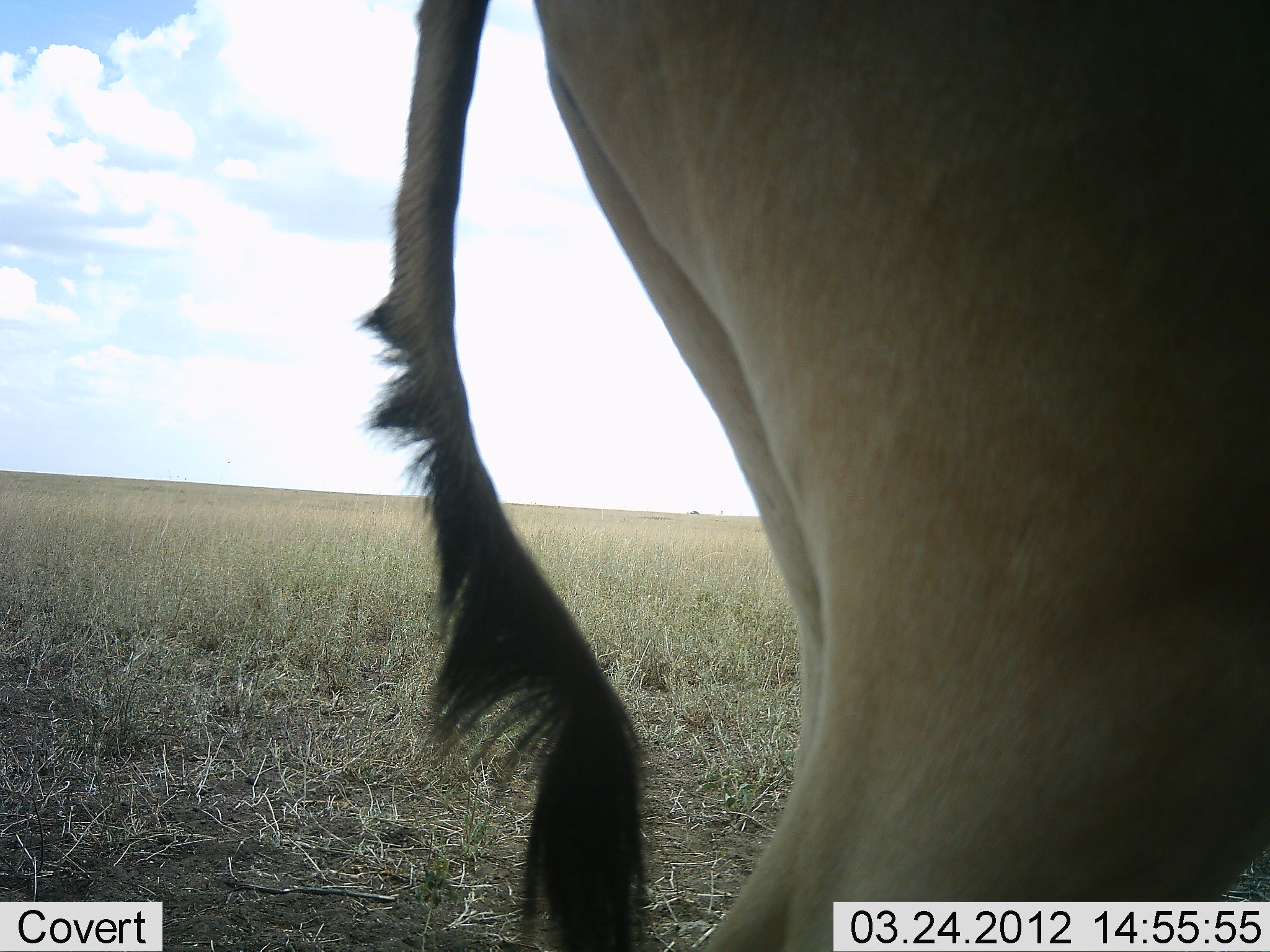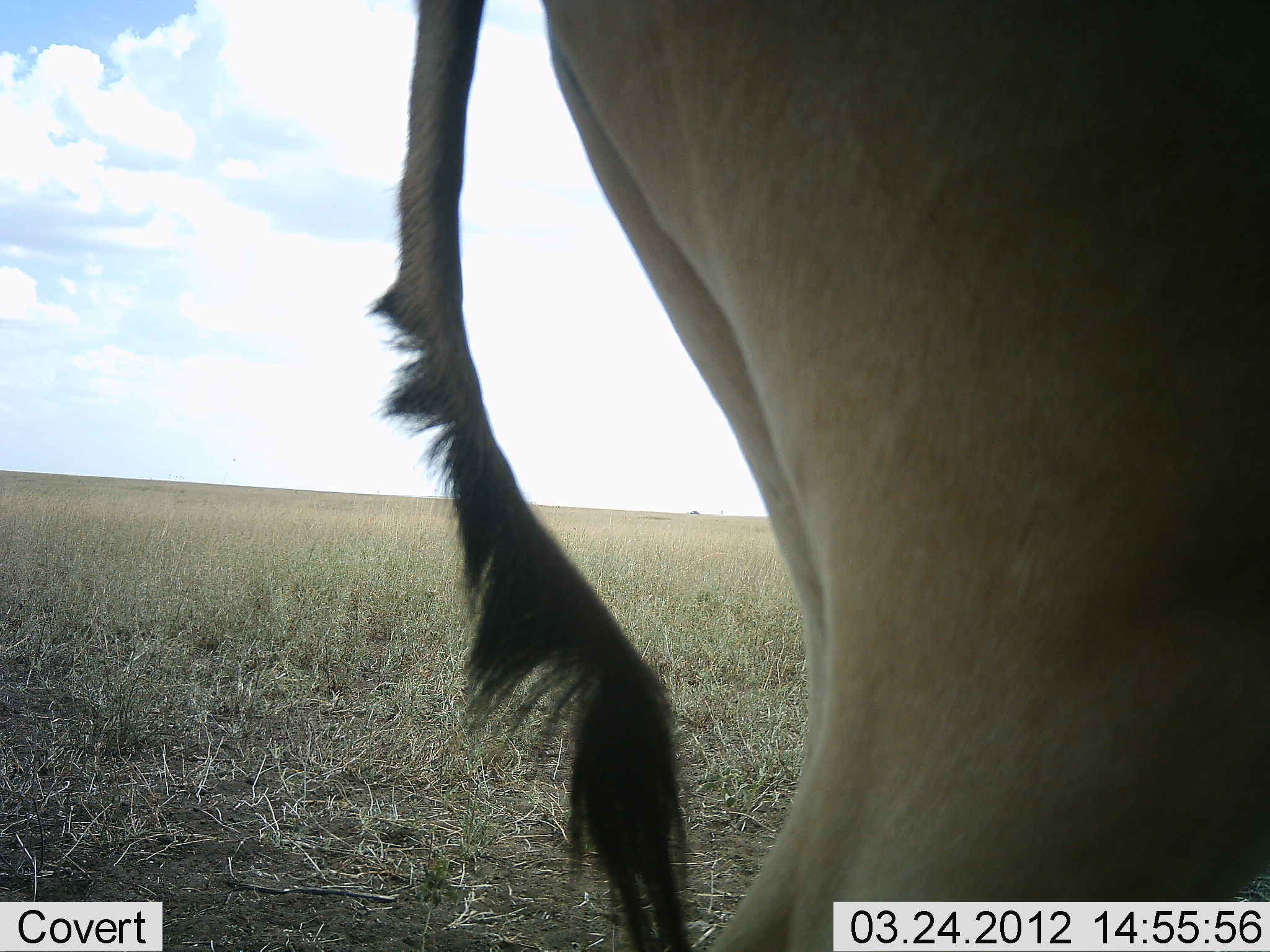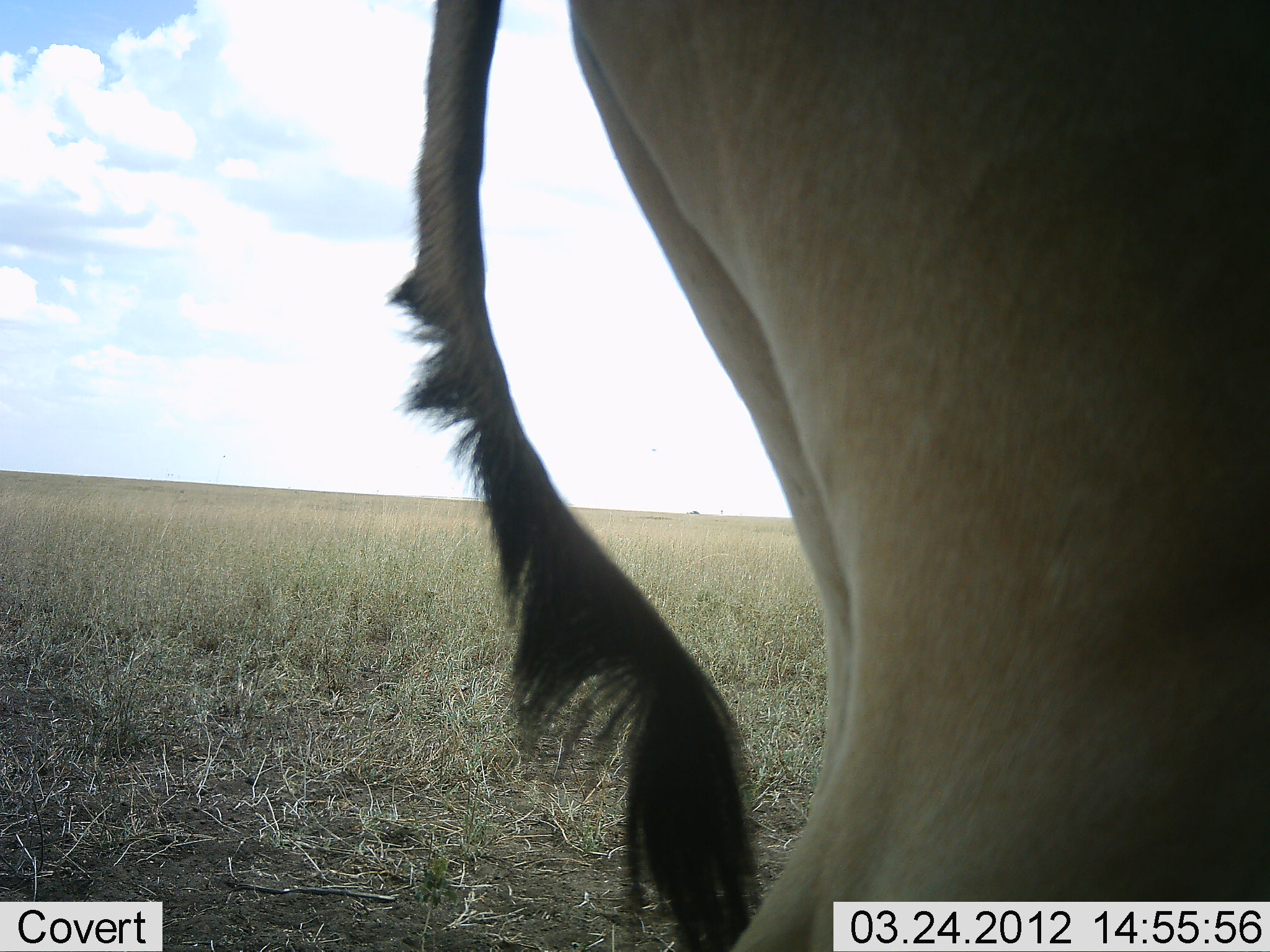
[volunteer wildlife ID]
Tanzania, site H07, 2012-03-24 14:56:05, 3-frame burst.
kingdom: Animalia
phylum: Chordata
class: Mammalia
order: Artiodactyla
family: Bovidae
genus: Alcelaphus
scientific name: Alcelaphus buselaphus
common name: hartebeest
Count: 1.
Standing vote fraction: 100%.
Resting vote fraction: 0%.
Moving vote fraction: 0%.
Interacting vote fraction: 0%.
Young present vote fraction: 0%.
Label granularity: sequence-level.